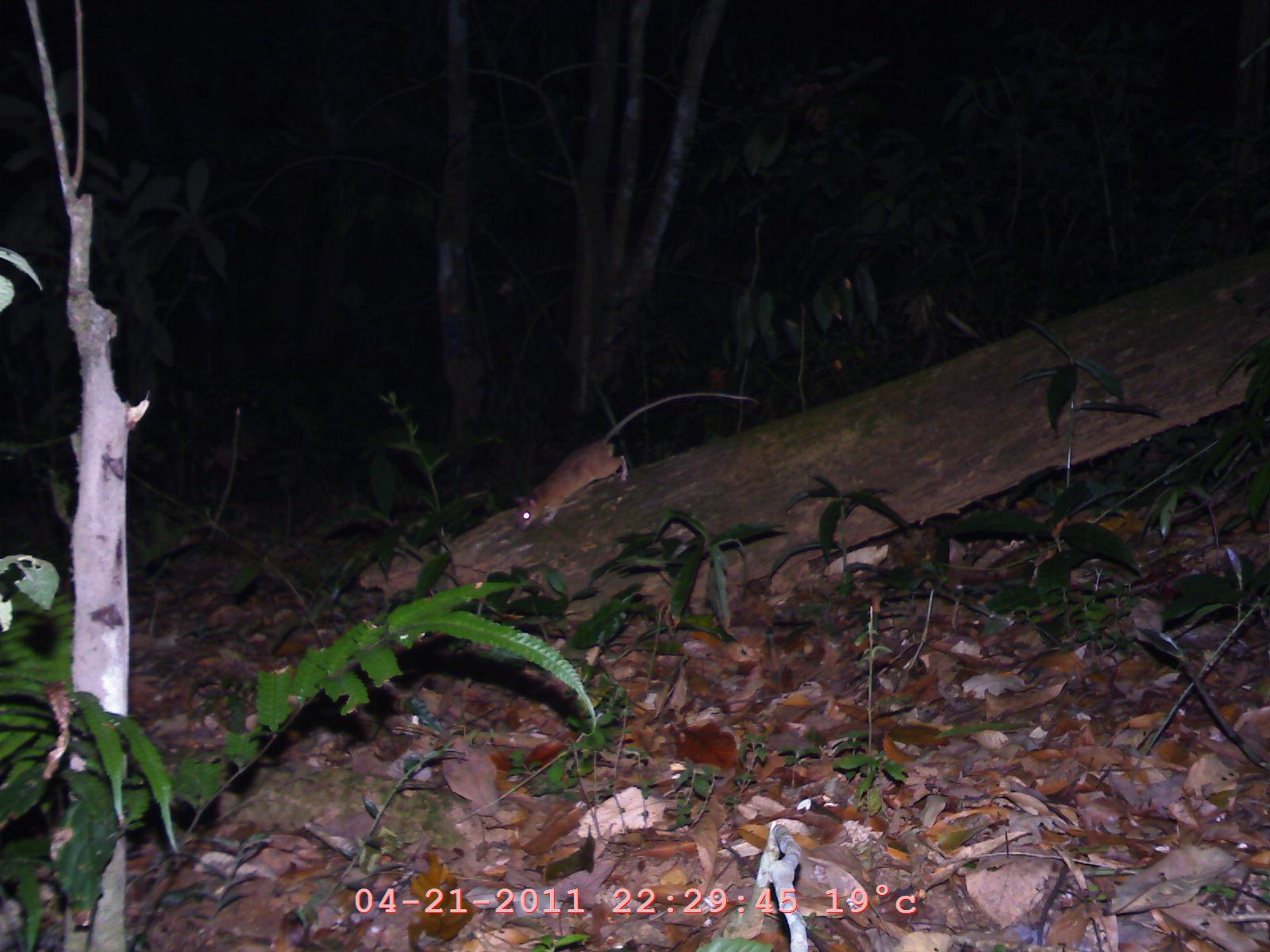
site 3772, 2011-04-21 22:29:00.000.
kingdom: Animalia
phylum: Chordata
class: Mammalia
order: Rodentia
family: Muridae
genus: Rattus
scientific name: Rattus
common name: rodent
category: unknown rat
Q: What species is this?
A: Unknown rat (rodent) (Rattus).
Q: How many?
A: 1.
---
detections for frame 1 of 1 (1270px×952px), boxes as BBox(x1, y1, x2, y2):
unknown rat: BBox(513, 391, 758, 532)